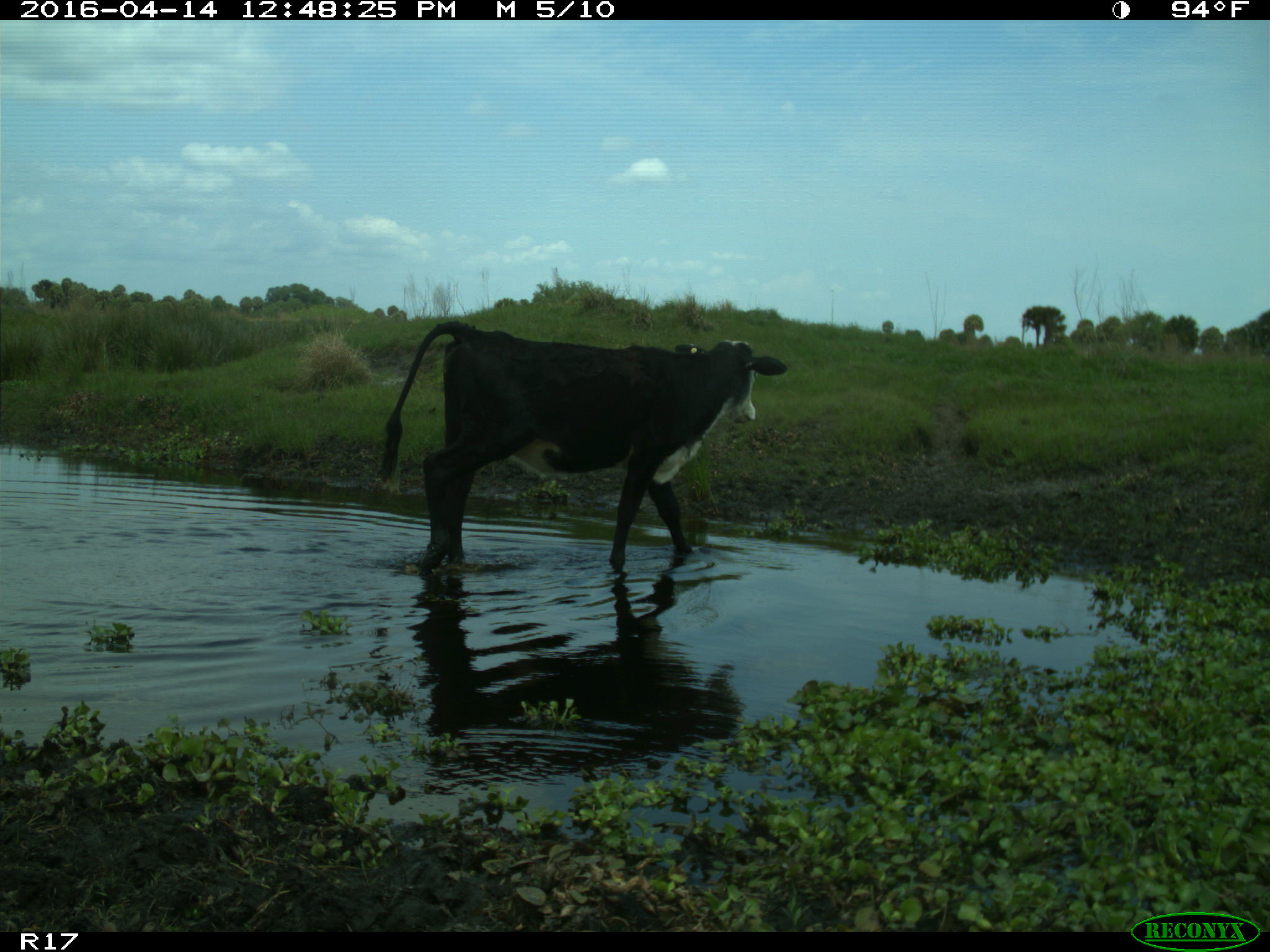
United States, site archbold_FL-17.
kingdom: Animalia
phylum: Chordata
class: Mammalia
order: Artiodactyla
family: Bovidae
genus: Bos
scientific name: Bos taurus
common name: domestic cow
Bos taurus (domestic cow).